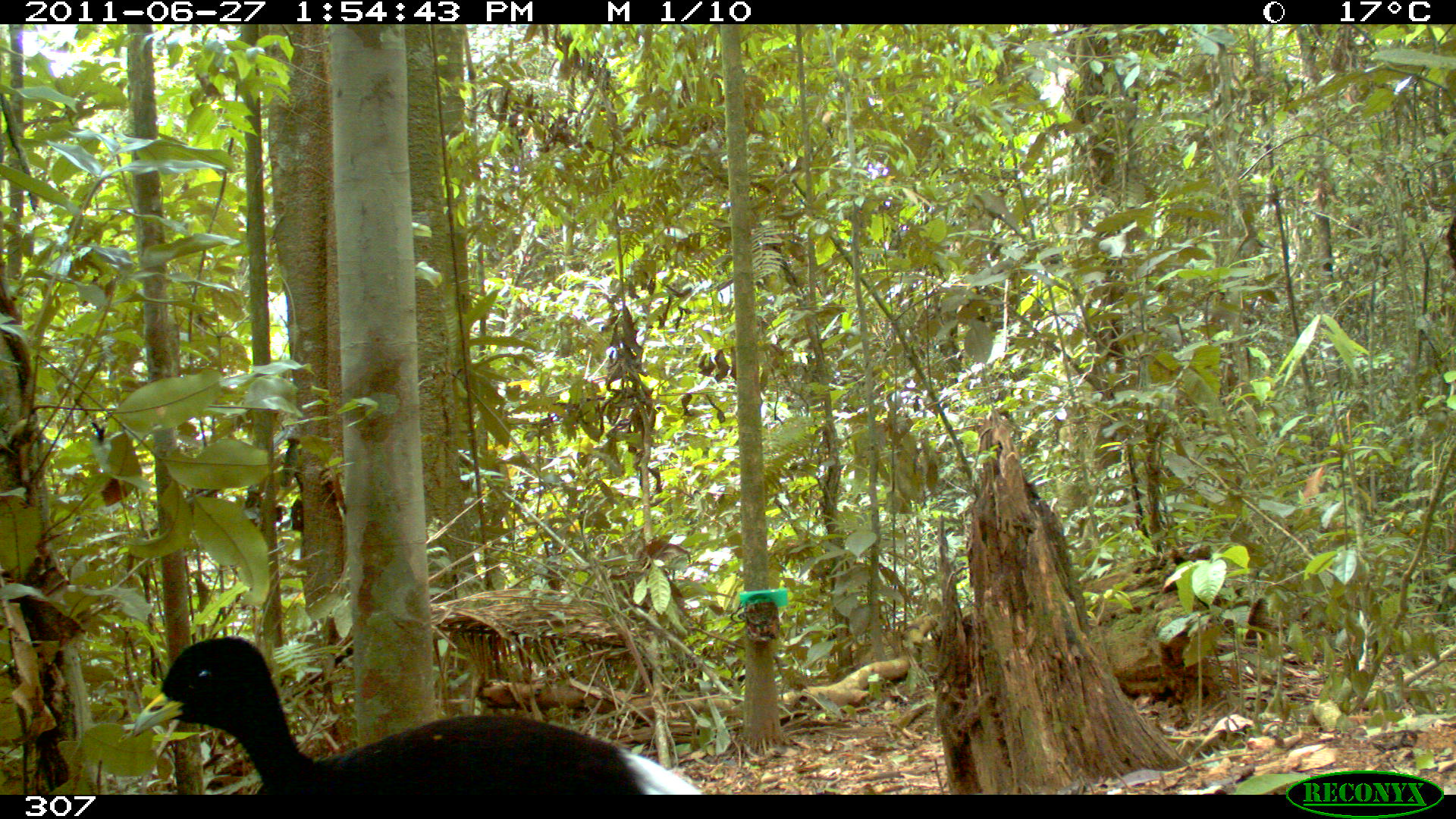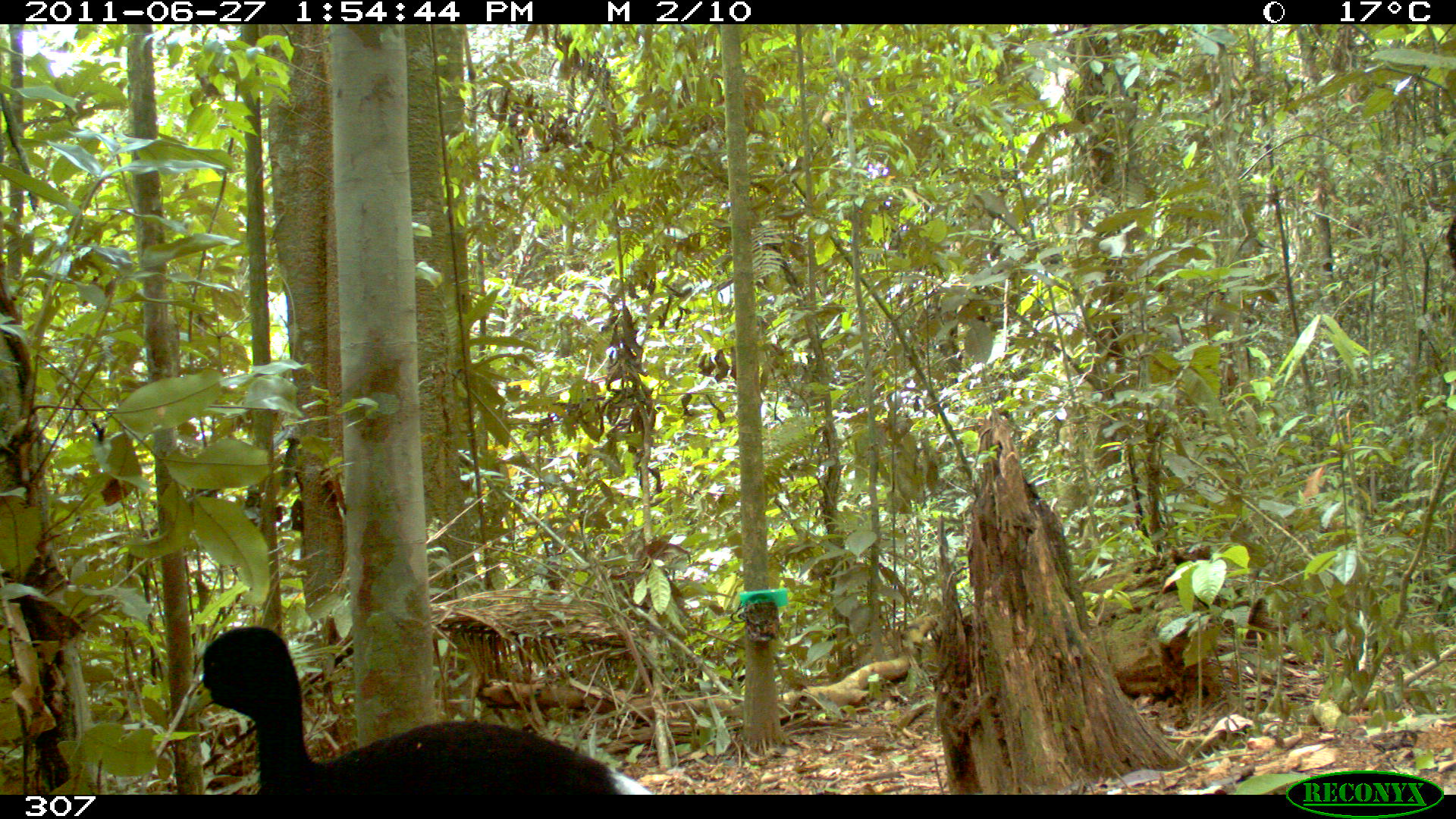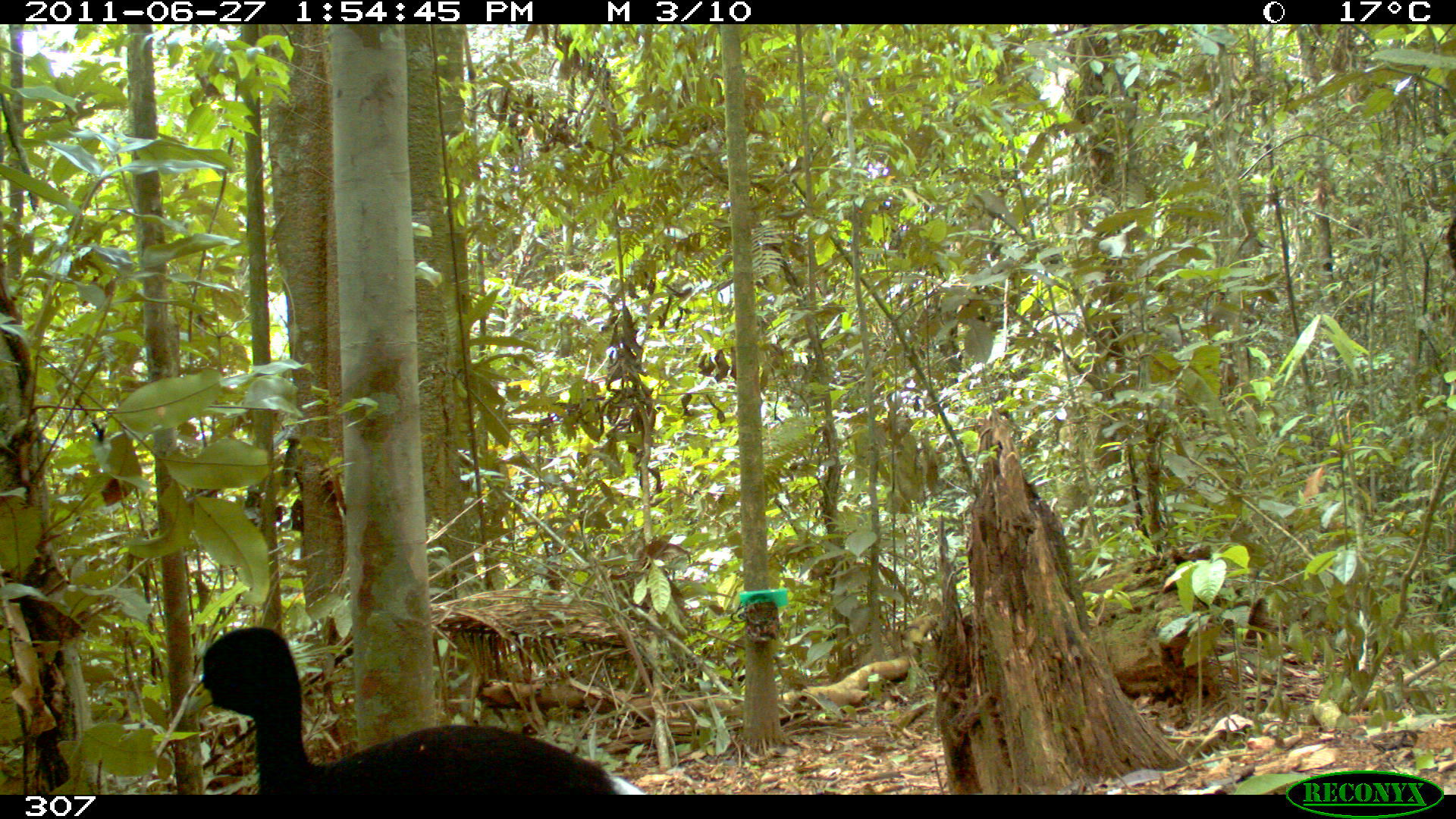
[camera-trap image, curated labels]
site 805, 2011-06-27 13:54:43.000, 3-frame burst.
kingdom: Animalia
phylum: Chordata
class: Aves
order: Gruiformes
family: Psophiidae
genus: Psophia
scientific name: Psophia leucoptera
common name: pale-winged trumpeter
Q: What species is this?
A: Psophia leucoptera (pale-winged trumpeter).